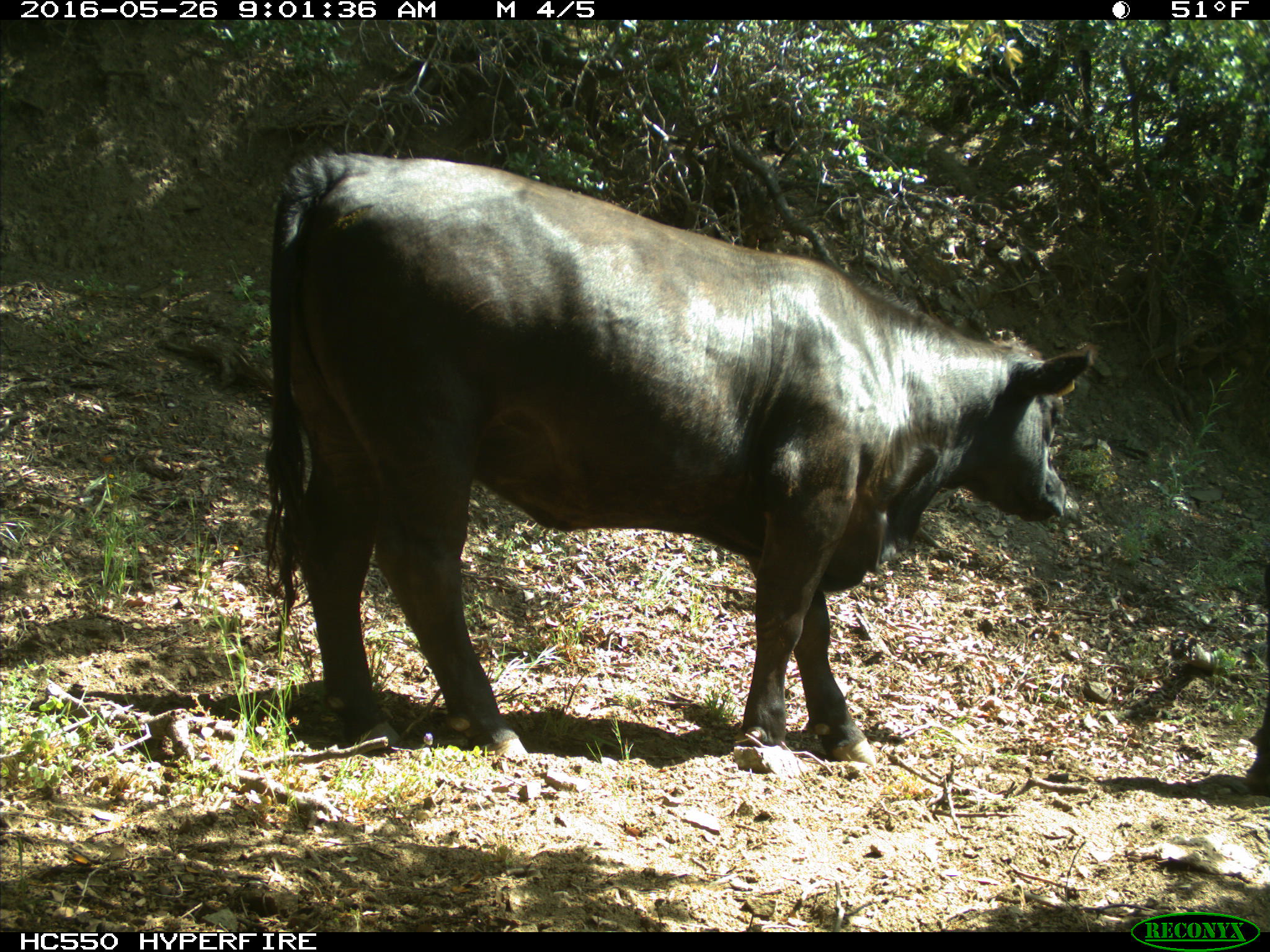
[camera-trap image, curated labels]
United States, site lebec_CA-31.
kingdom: Animalia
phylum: Chordata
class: Mammalia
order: Artiodactyla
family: Bovidae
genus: Bos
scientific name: Bos taurus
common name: domestic cow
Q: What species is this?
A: Bos taurus (domestic cow).